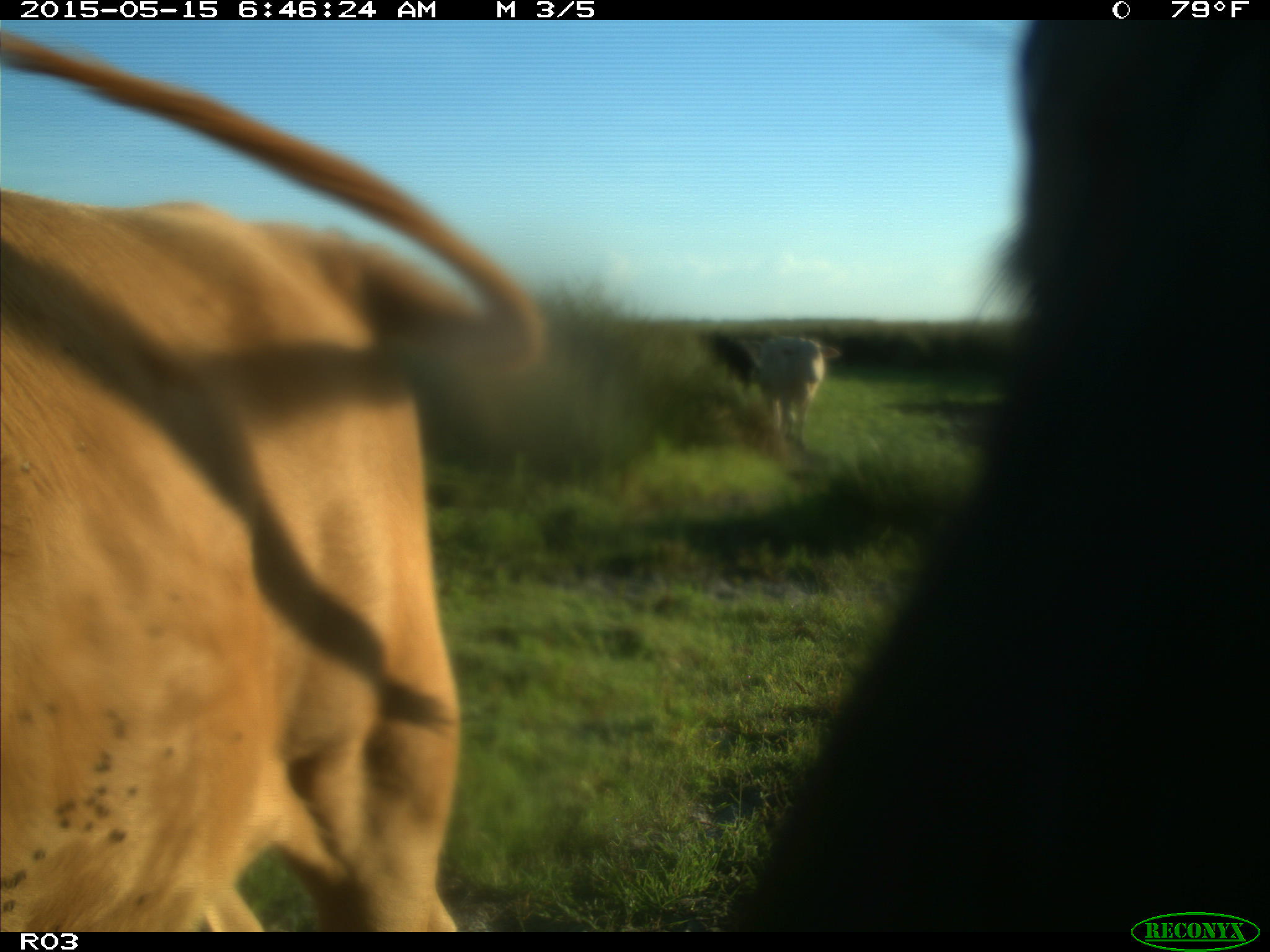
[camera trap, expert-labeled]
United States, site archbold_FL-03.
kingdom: Animalia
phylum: Chordata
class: Mammalia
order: Artiodactyla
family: Bovidae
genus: Bos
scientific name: Bos taurus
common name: domestic cow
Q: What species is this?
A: Bos taurus (domestic cow).